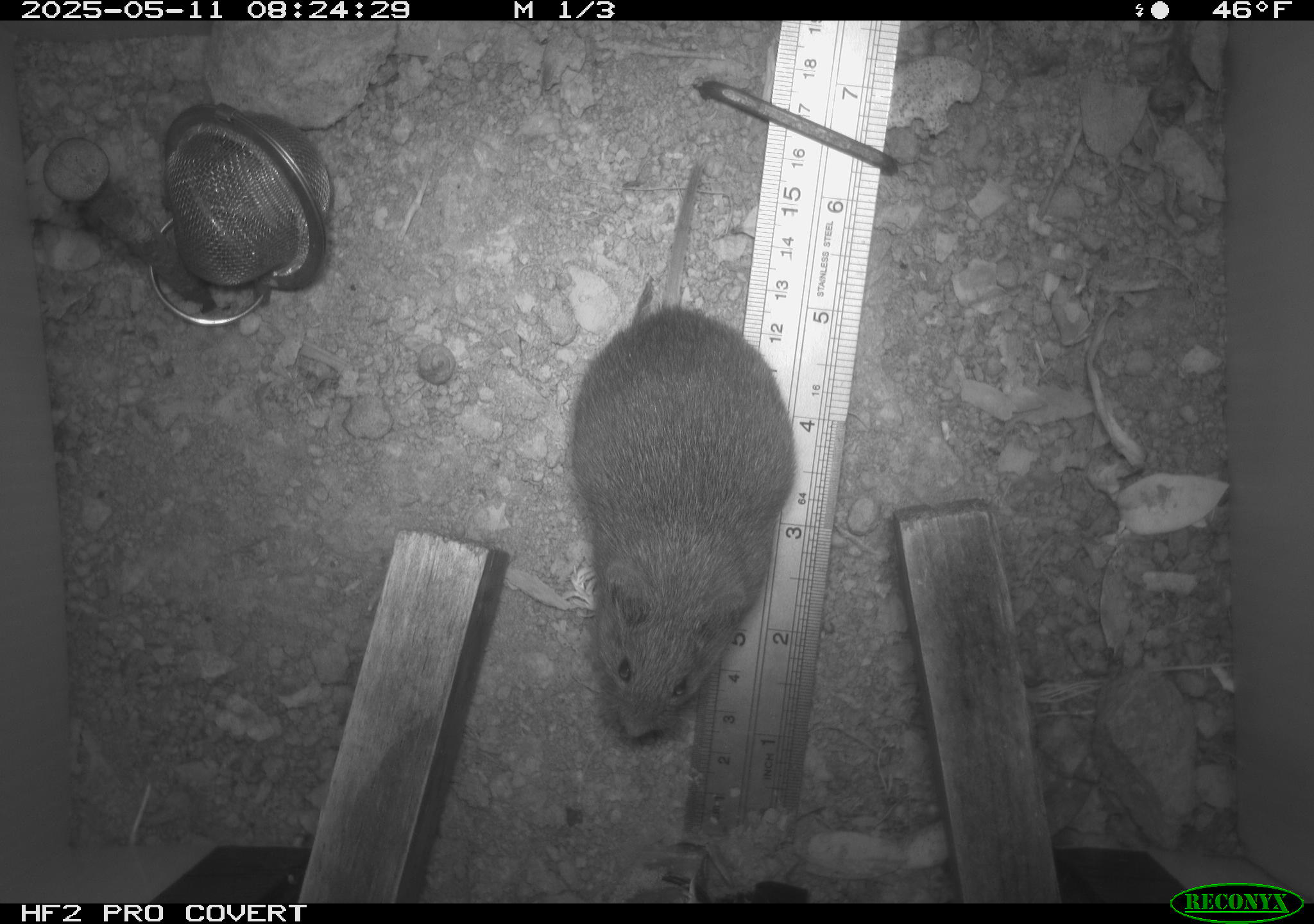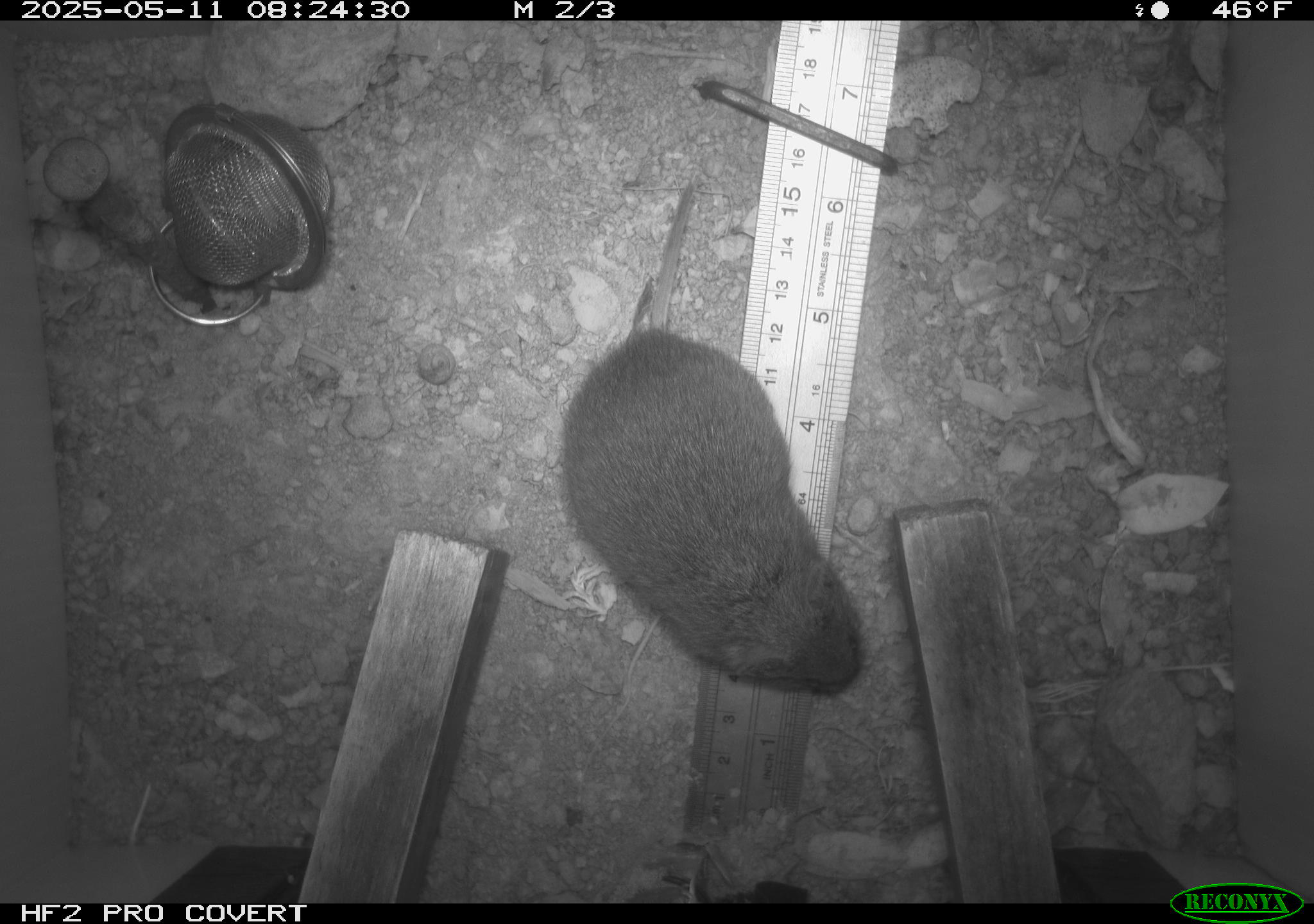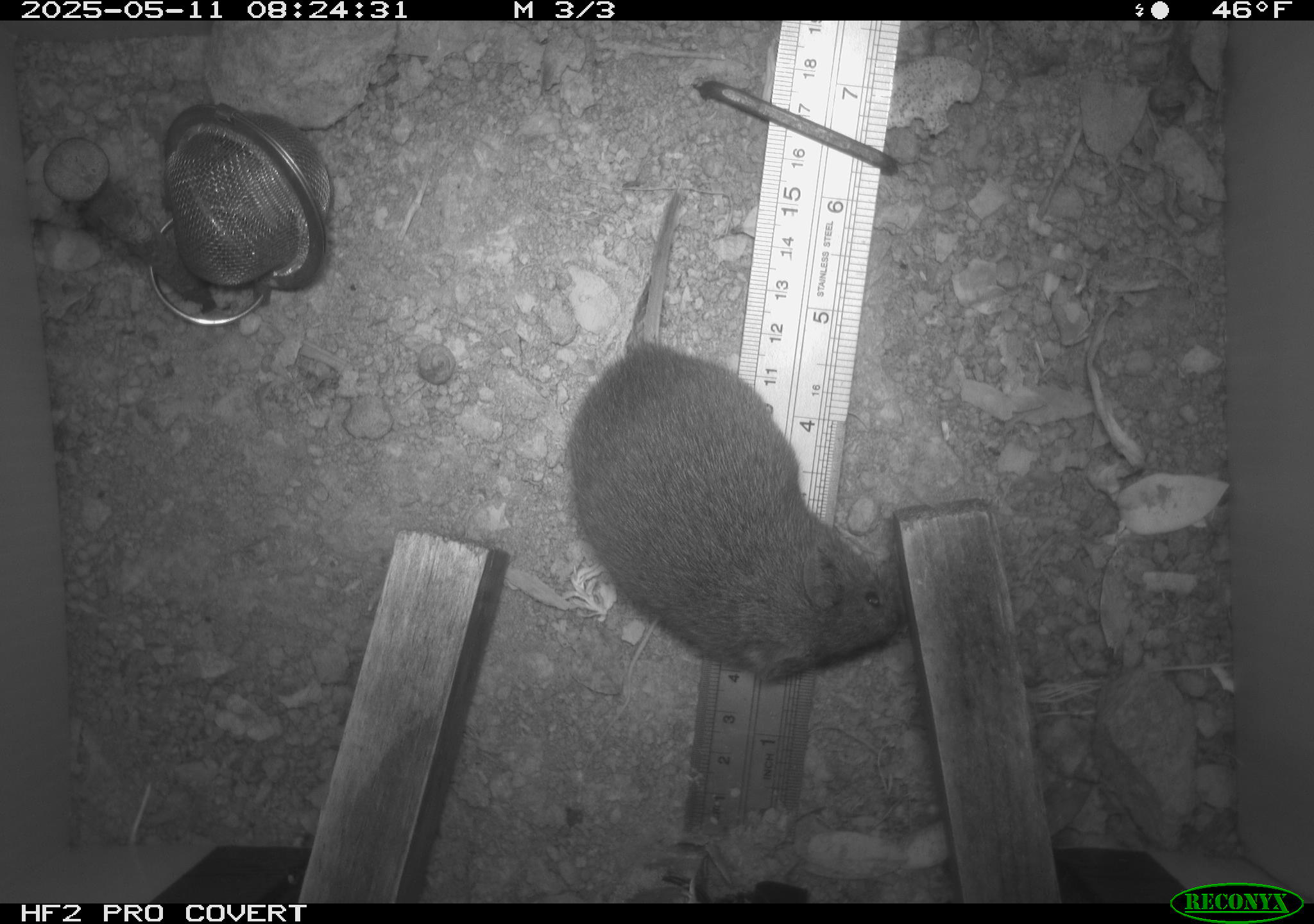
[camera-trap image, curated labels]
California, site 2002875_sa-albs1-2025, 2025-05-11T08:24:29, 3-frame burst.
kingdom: Animalia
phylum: Chordata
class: Mammalia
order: Rodentia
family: Cricetidae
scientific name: Arvicolinae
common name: voles, lemmings, and muskrats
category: arvicolinae subfamily